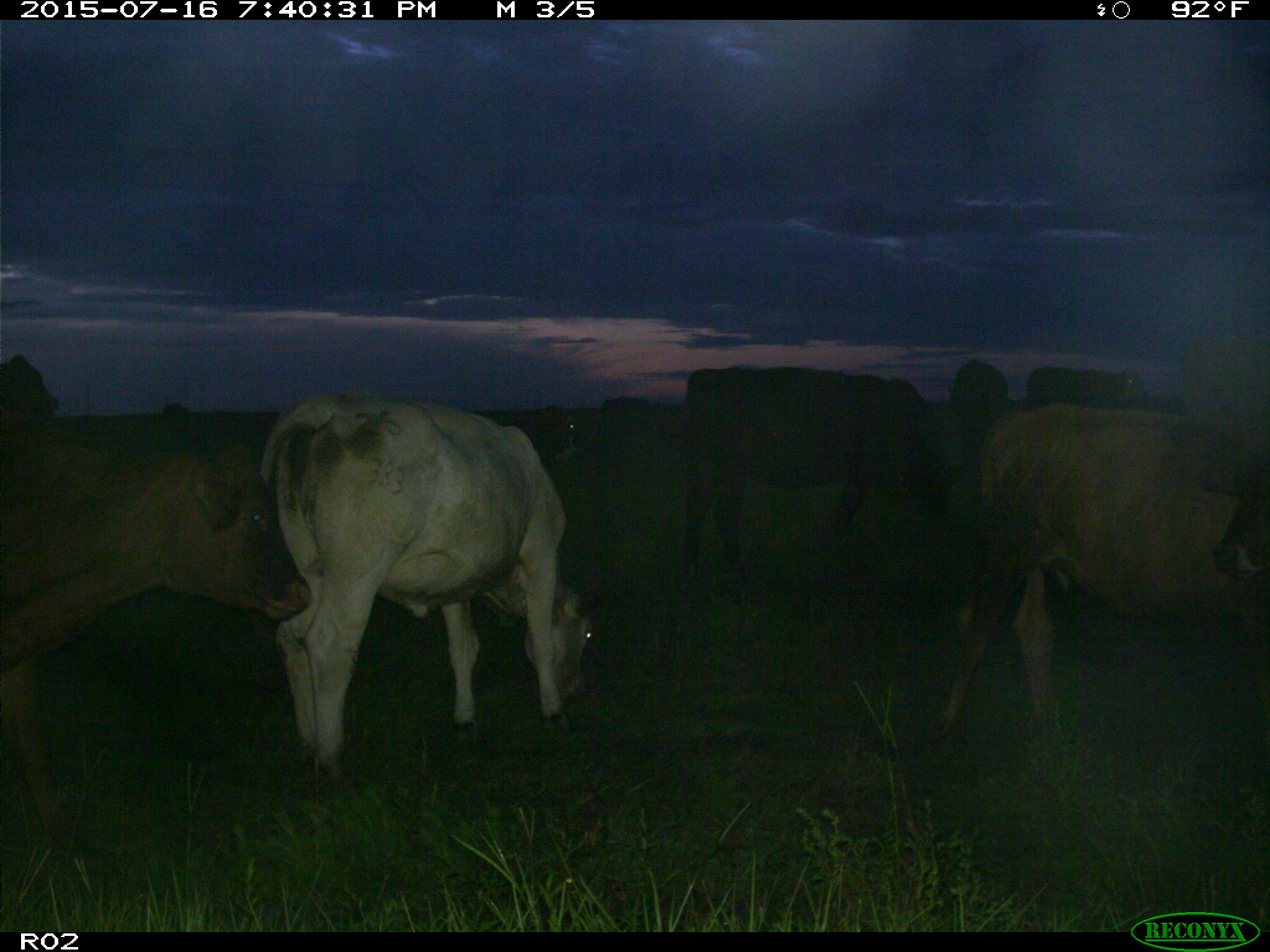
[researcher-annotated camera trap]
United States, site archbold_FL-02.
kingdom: Animalia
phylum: Chordata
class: Mammalia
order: Artiodactyla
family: Bovidae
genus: Bos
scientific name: Bos taurus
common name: domestic cow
Bos taurus (domestic cow).